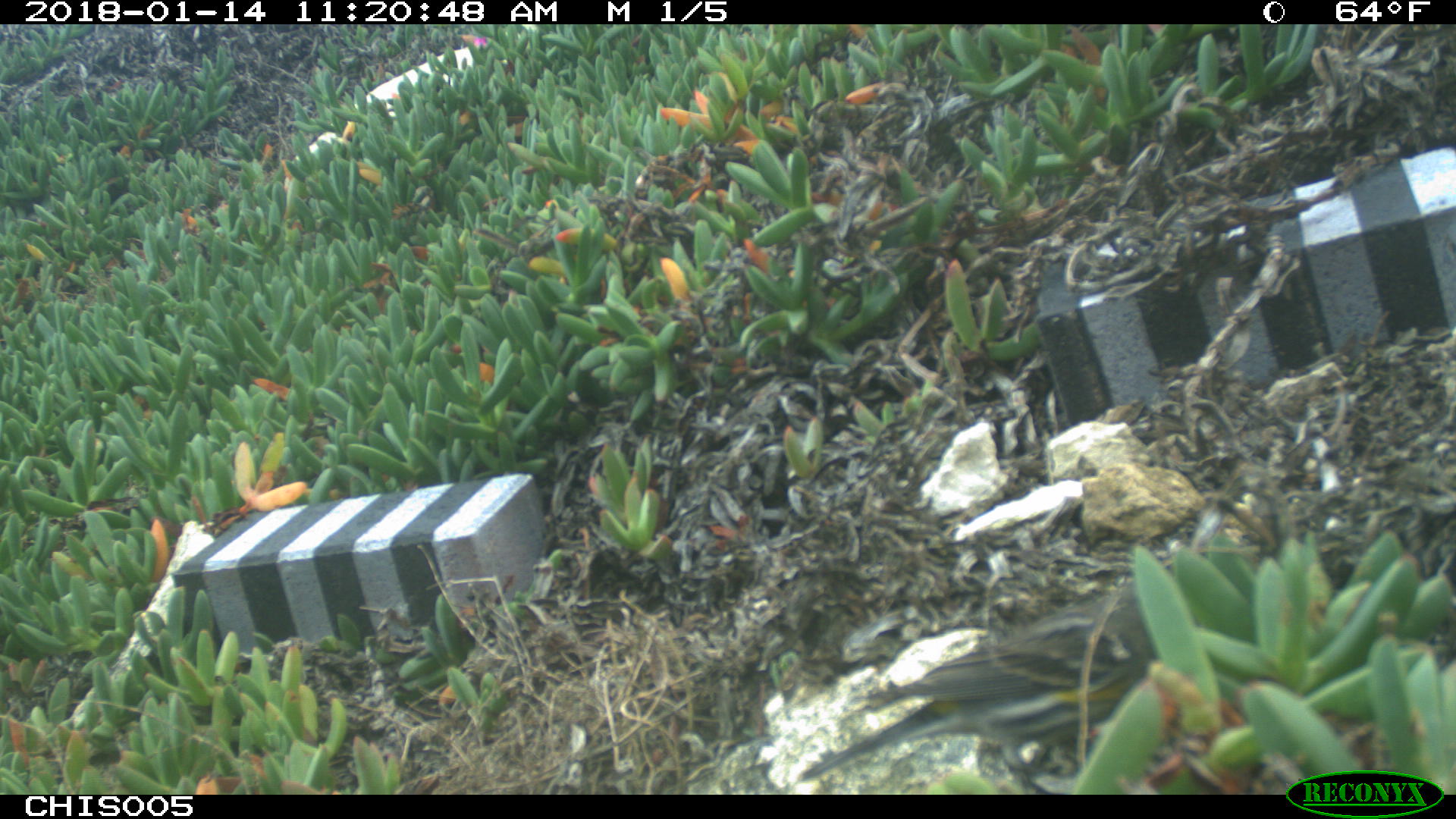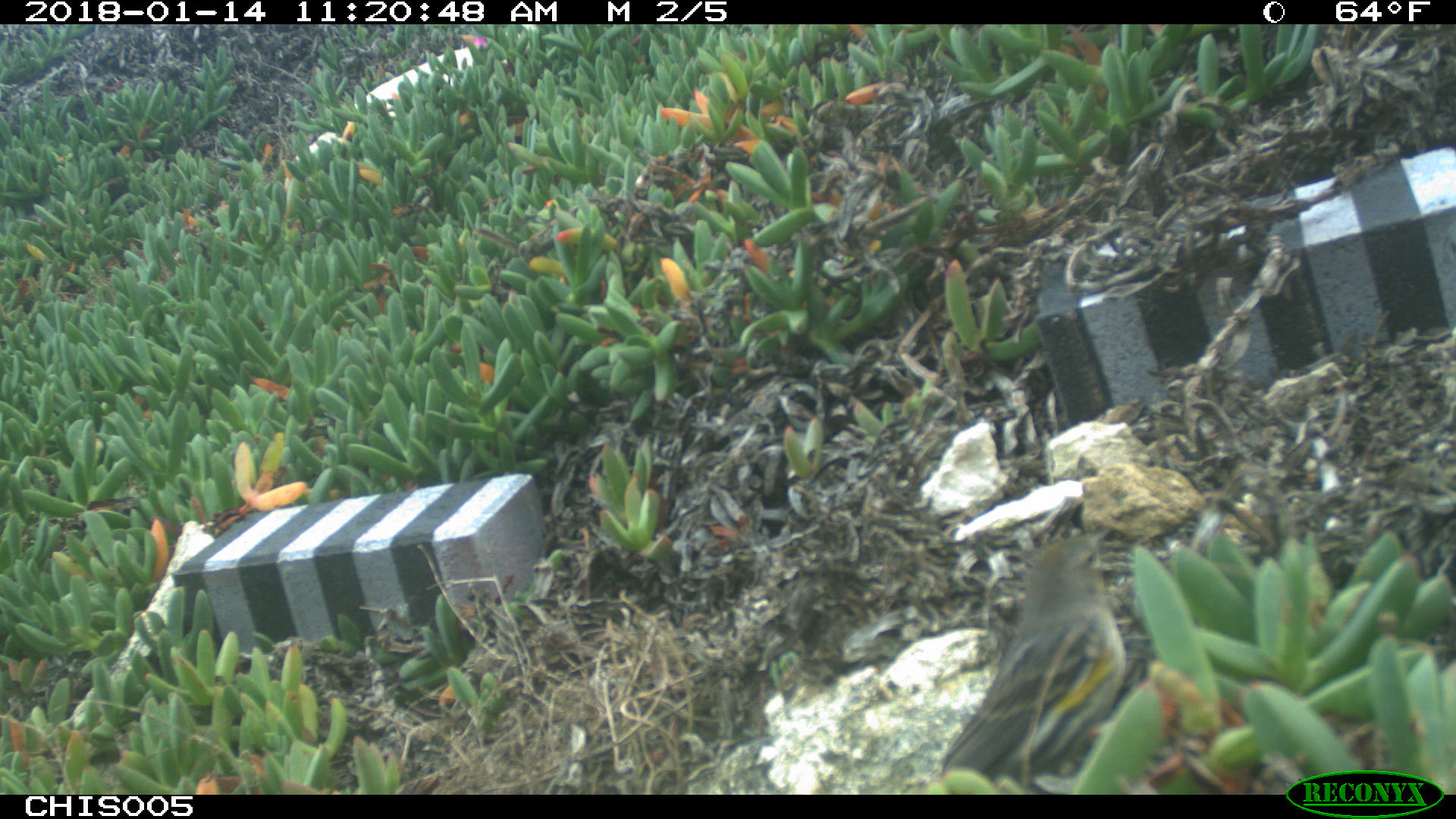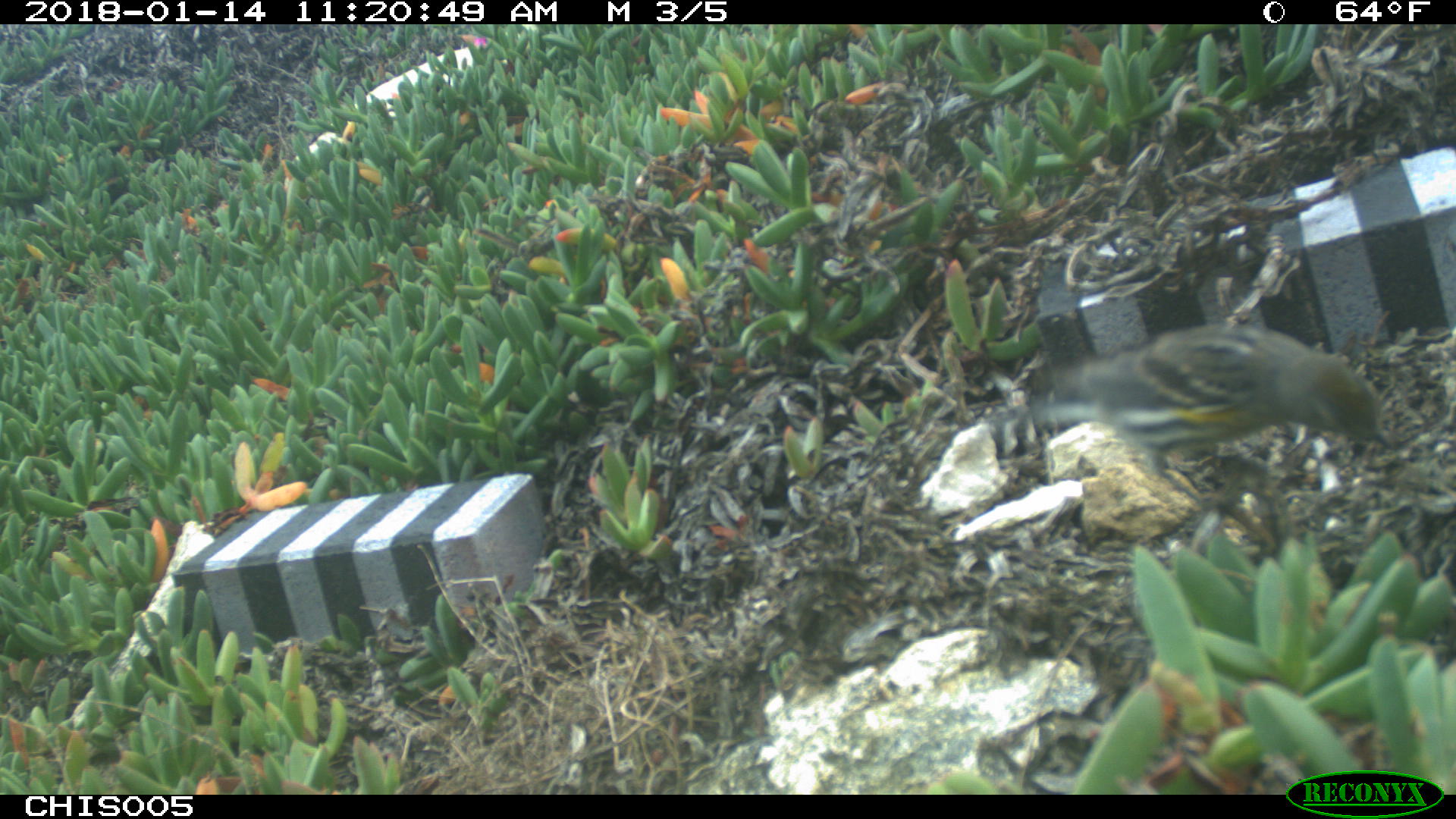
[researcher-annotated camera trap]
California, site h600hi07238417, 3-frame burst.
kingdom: Animalia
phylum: Chordata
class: Aves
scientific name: Aves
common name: bird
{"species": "bird (Aves)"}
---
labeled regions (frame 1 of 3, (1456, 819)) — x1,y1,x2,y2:
bird: 800,588,1156,793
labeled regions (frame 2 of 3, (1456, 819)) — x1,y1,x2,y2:
bird: 941,528,1125,779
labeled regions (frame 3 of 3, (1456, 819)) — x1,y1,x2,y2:
bird: 993,322,1393,551